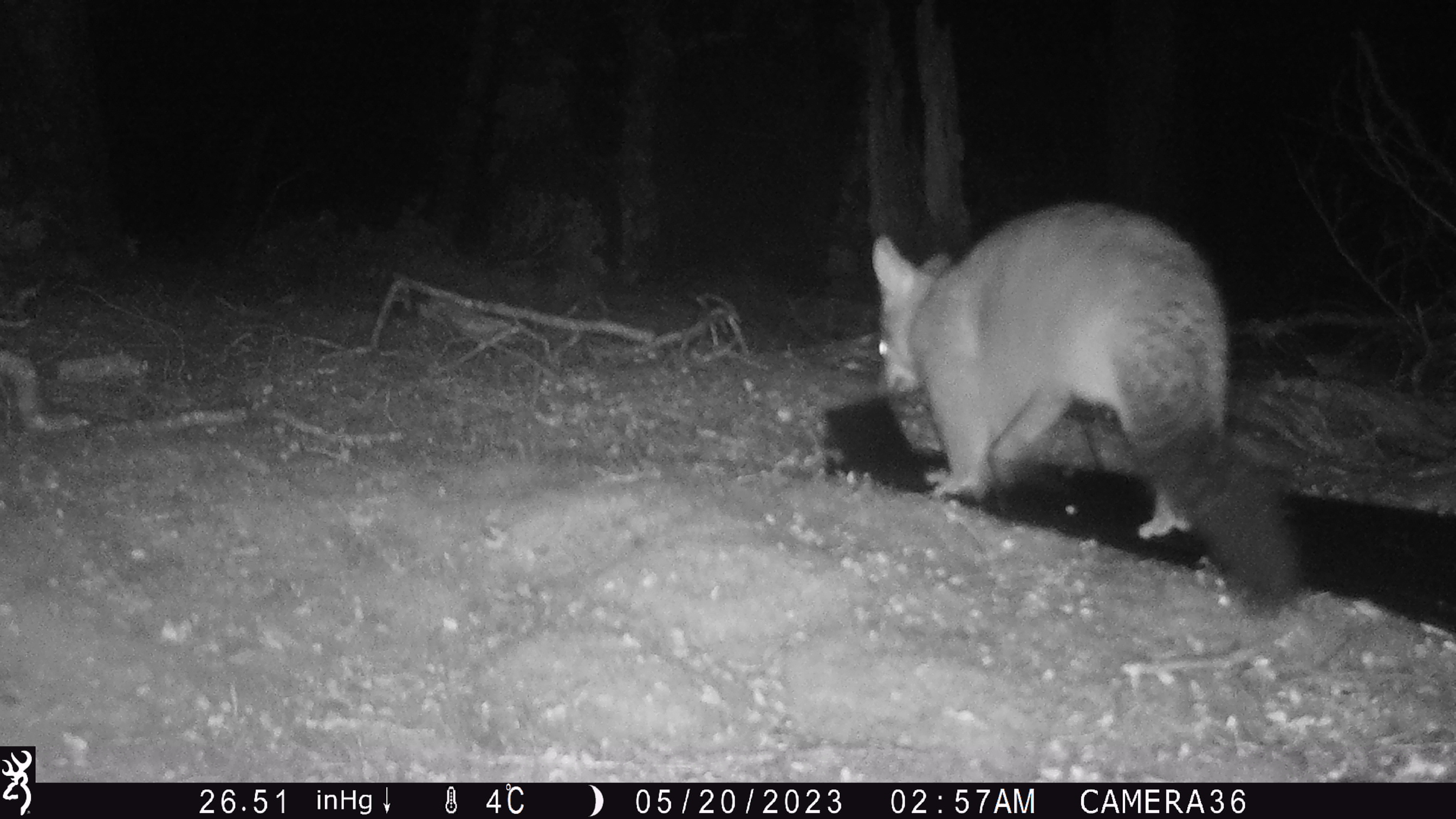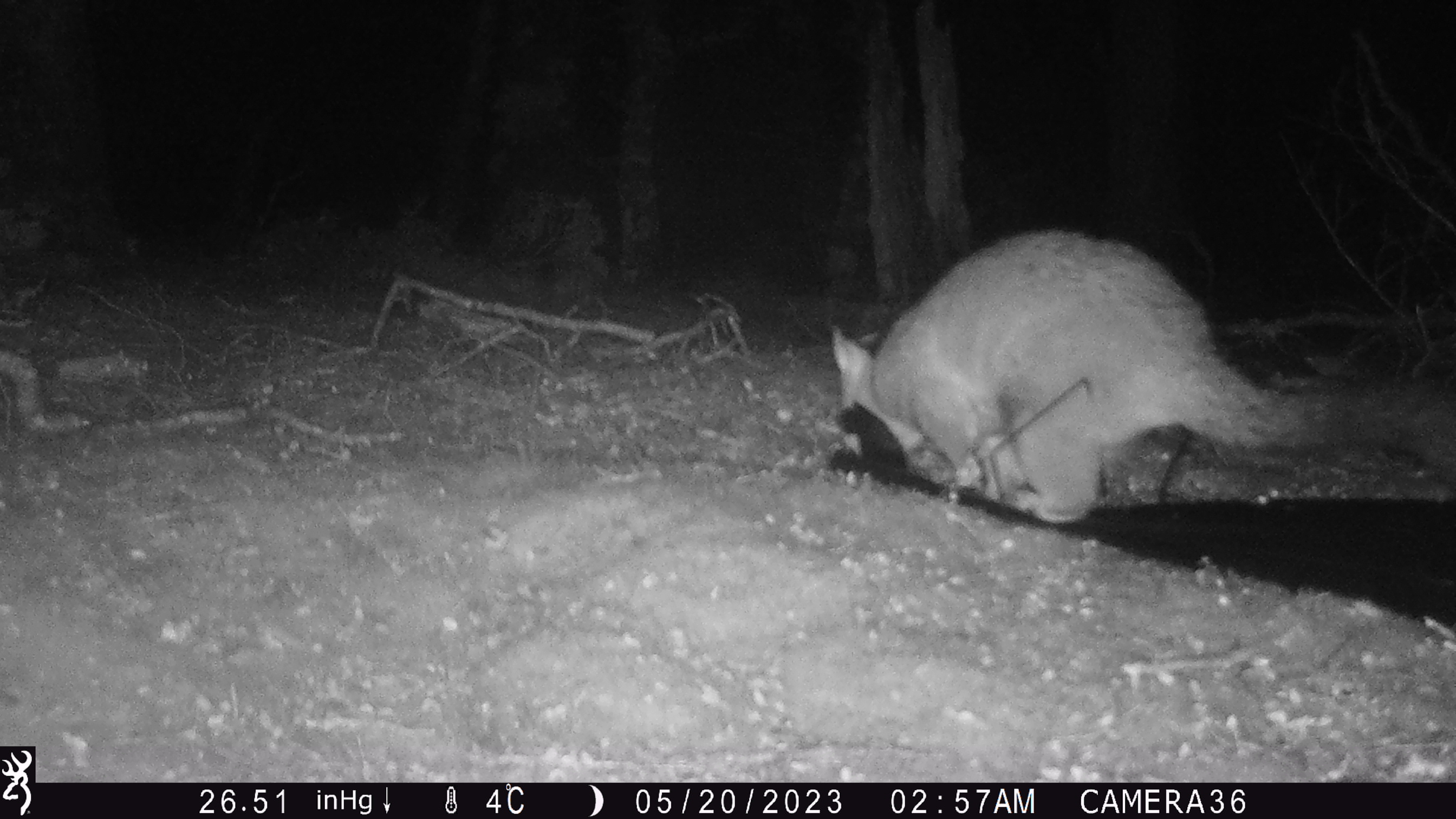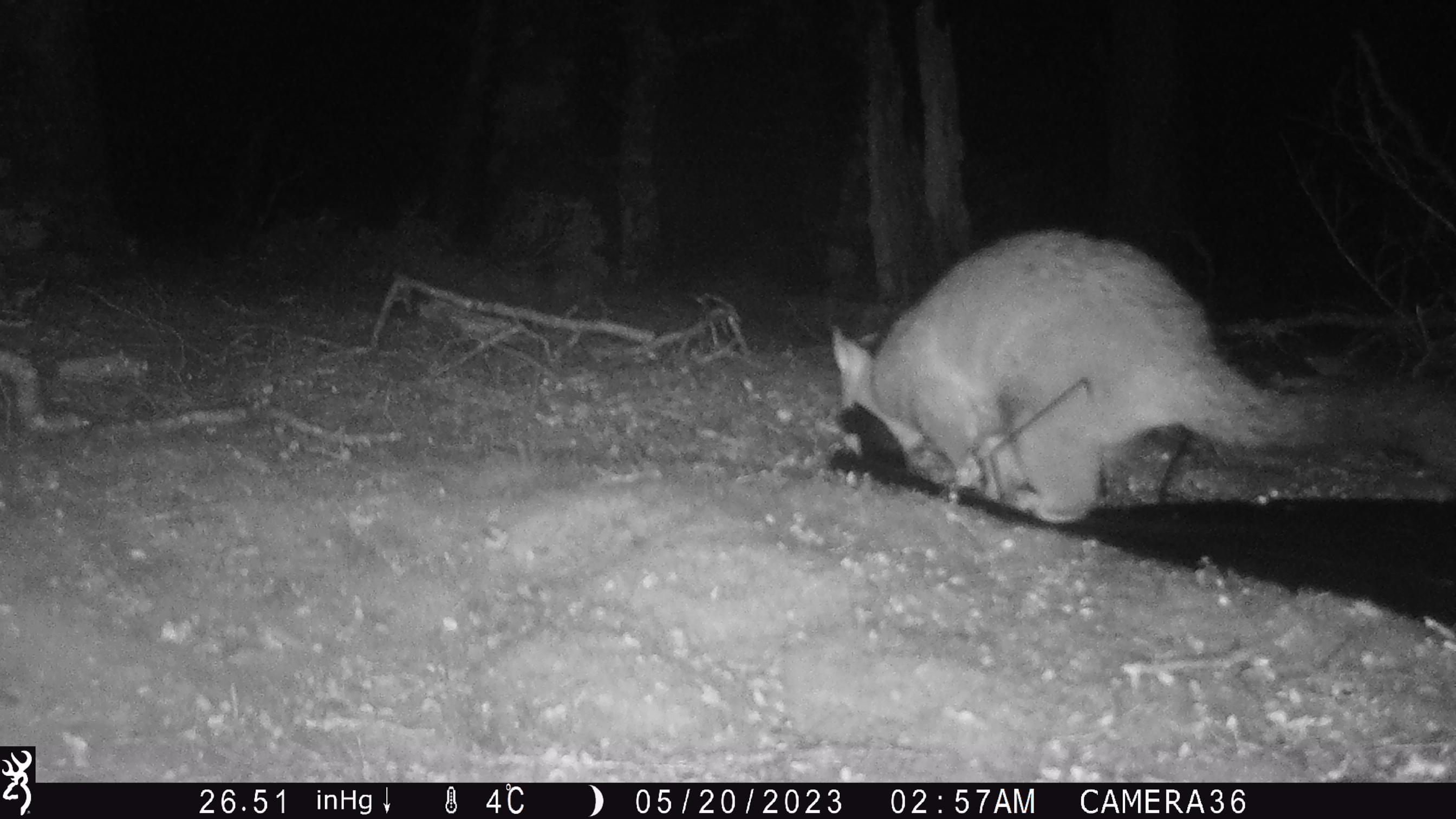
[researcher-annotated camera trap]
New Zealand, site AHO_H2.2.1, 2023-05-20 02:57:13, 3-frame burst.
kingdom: Animalia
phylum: Chordata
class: Mammalia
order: Carnivora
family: Mustelidae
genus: Mustela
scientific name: Mustela erminea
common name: stoat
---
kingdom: Animalia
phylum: Chordata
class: Mammalia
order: Diprotodontia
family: Phalangeridae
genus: Trichosurus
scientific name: Trichosurus vulpecula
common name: common brushtail possum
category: possum